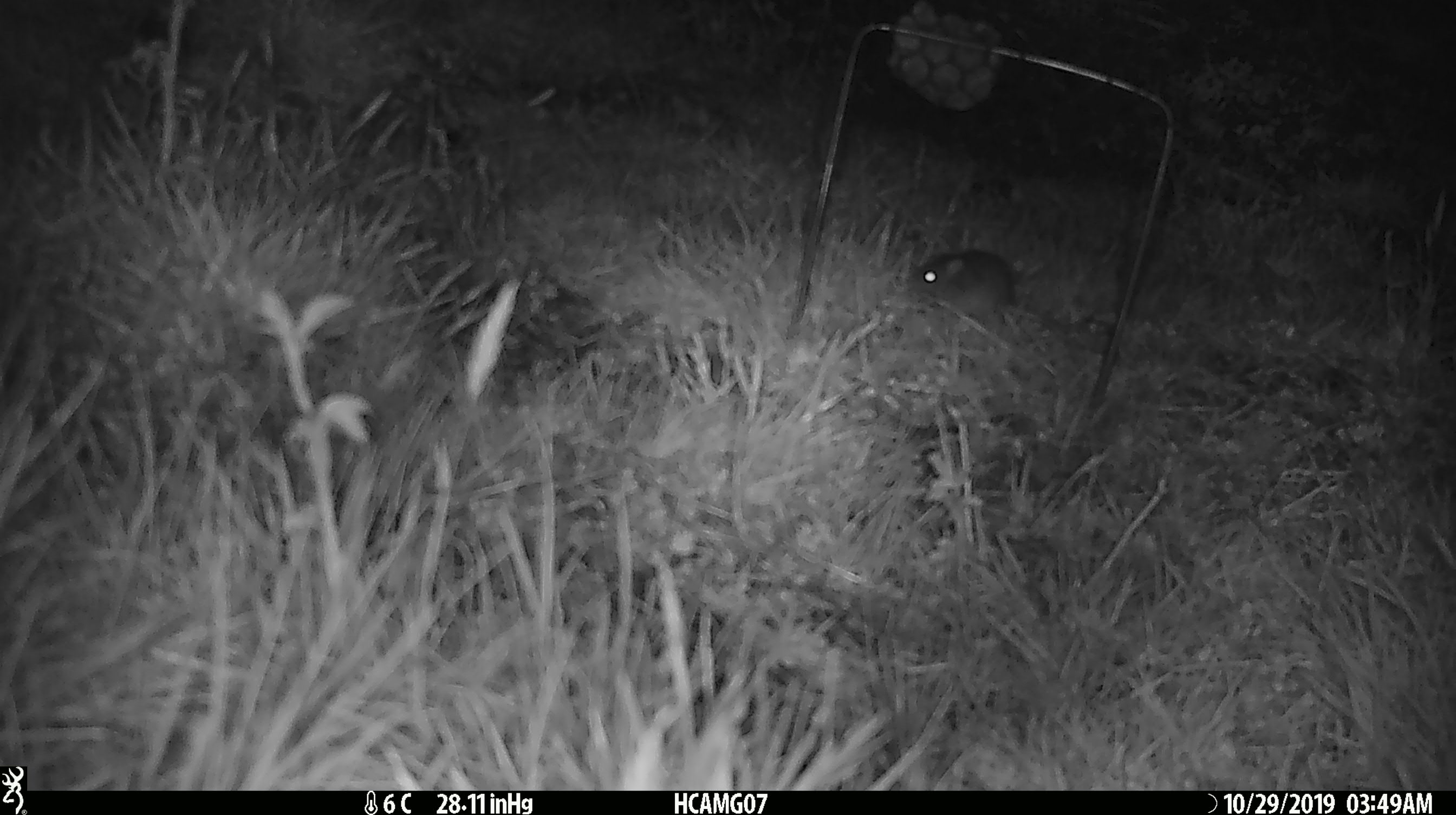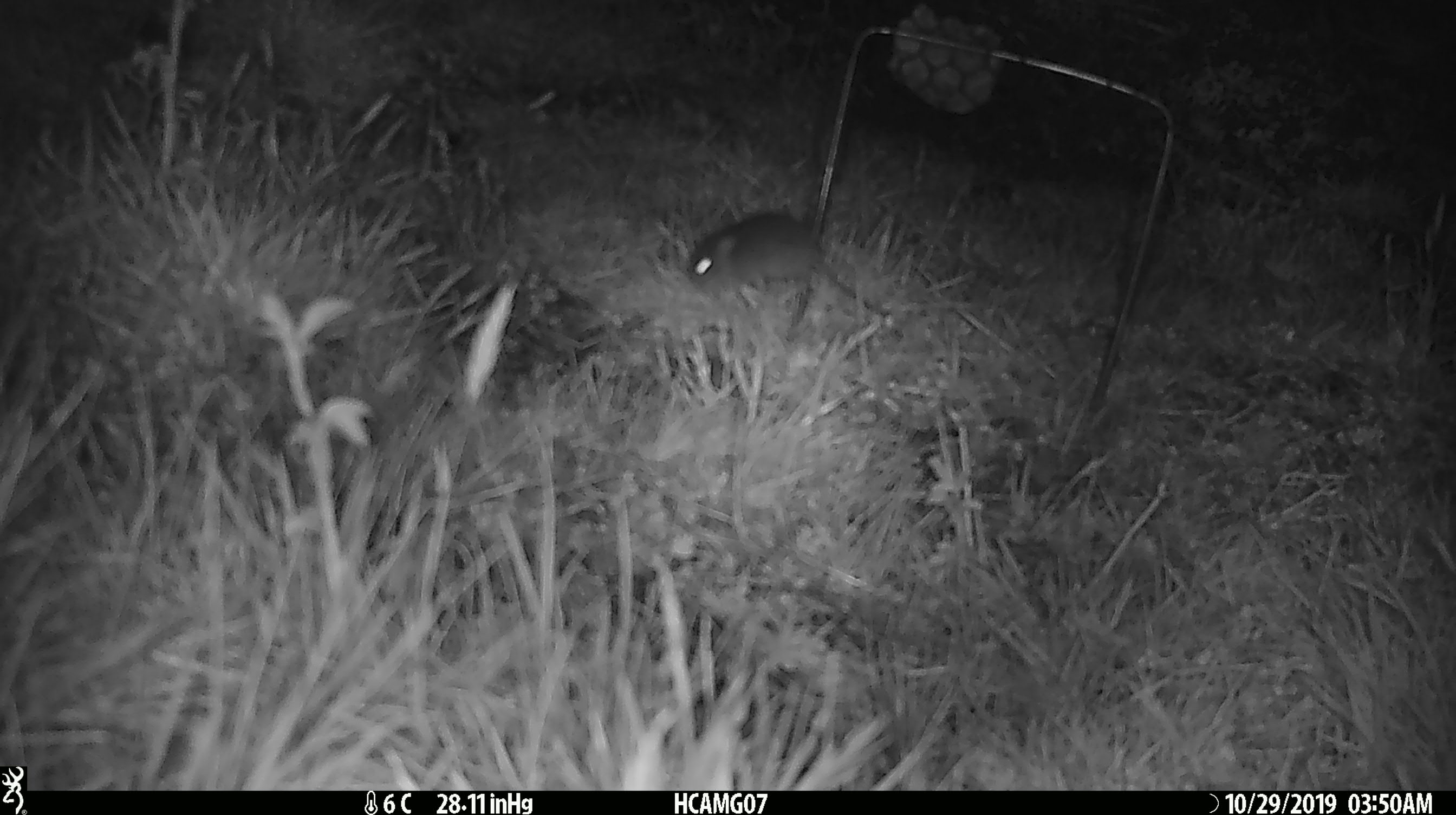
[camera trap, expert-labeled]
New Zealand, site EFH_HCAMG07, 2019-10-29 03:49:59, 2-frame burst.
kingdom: Animalia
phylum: Chordata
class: Mammalia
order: Rodentia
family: Muridae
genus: Mus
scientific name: Mus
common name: mouse